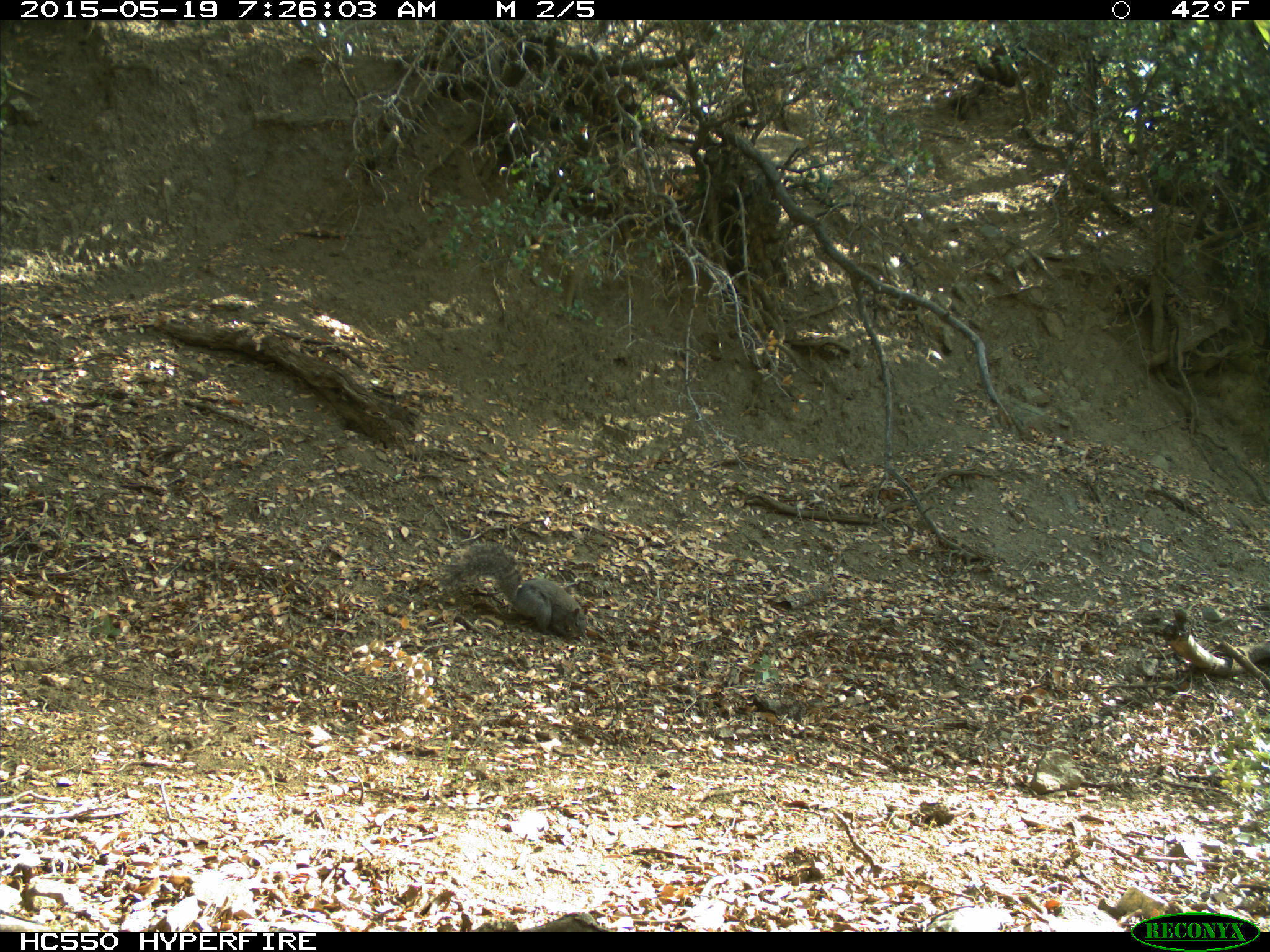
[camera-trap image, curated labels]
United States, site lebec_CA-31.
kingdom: Animalia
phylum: Chordata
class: Mammalia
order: Rodentia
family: Sciuridae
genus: Sciurus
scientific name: Sciurus carolinensis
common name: eastern gray squirrel